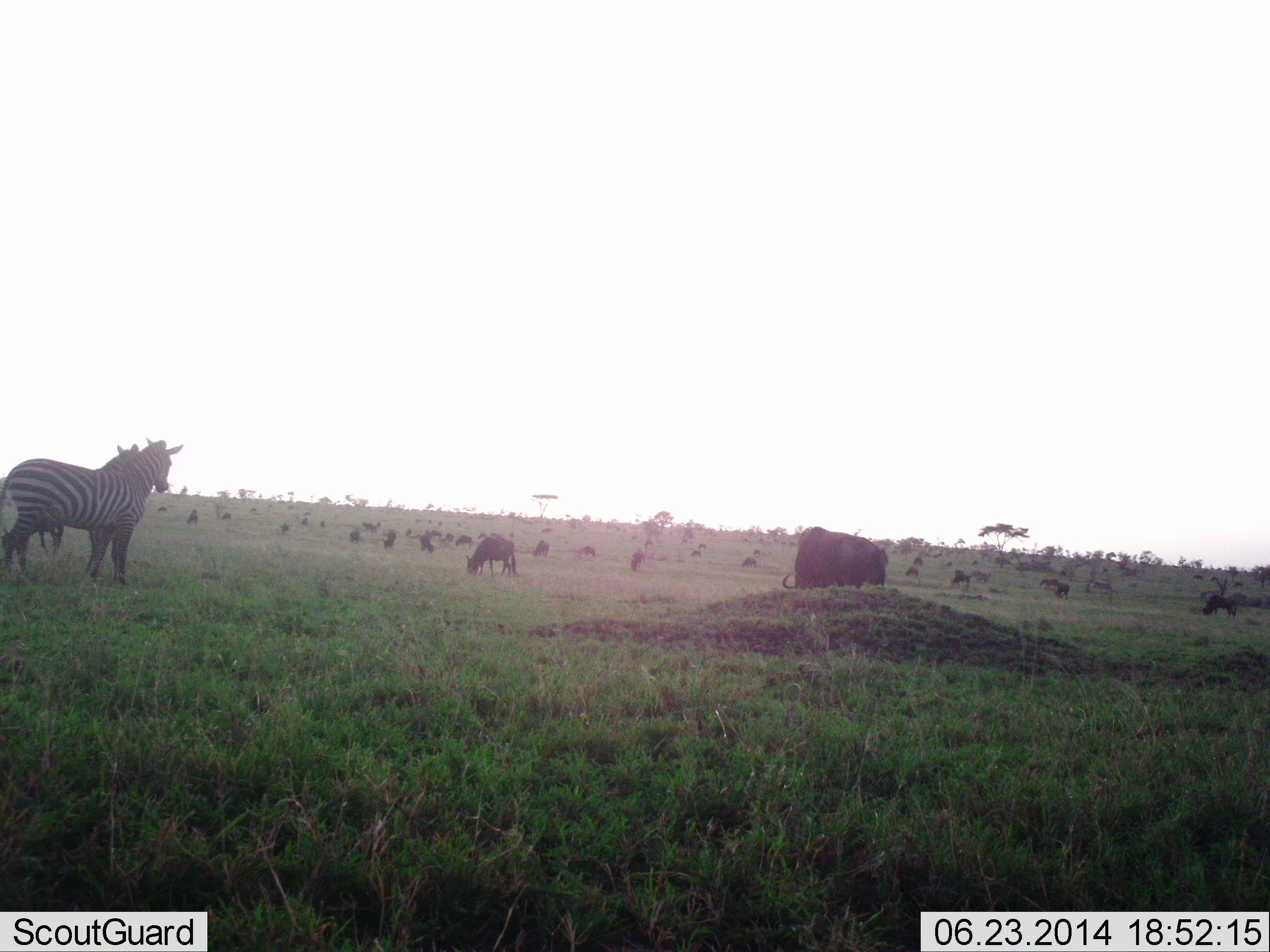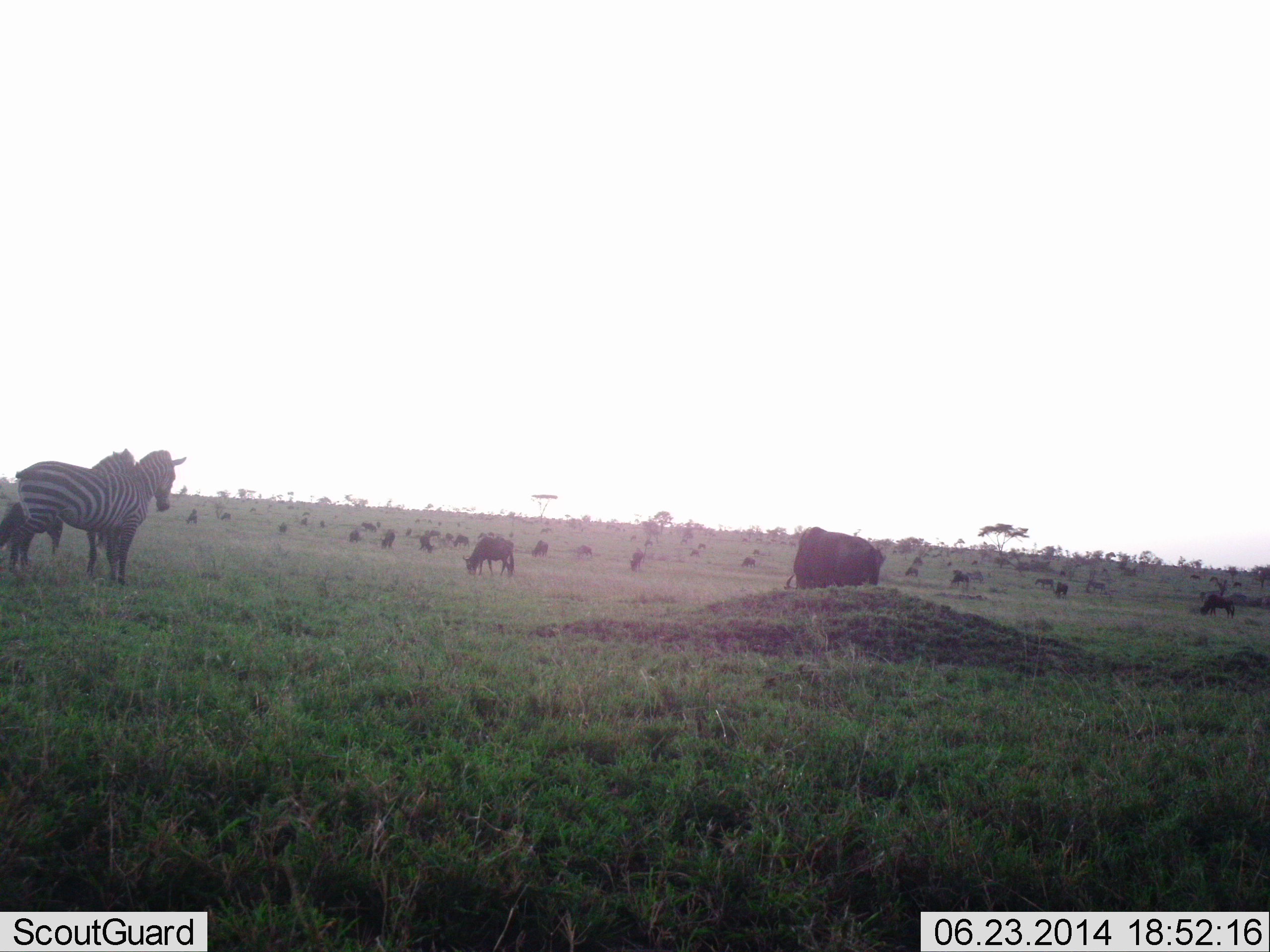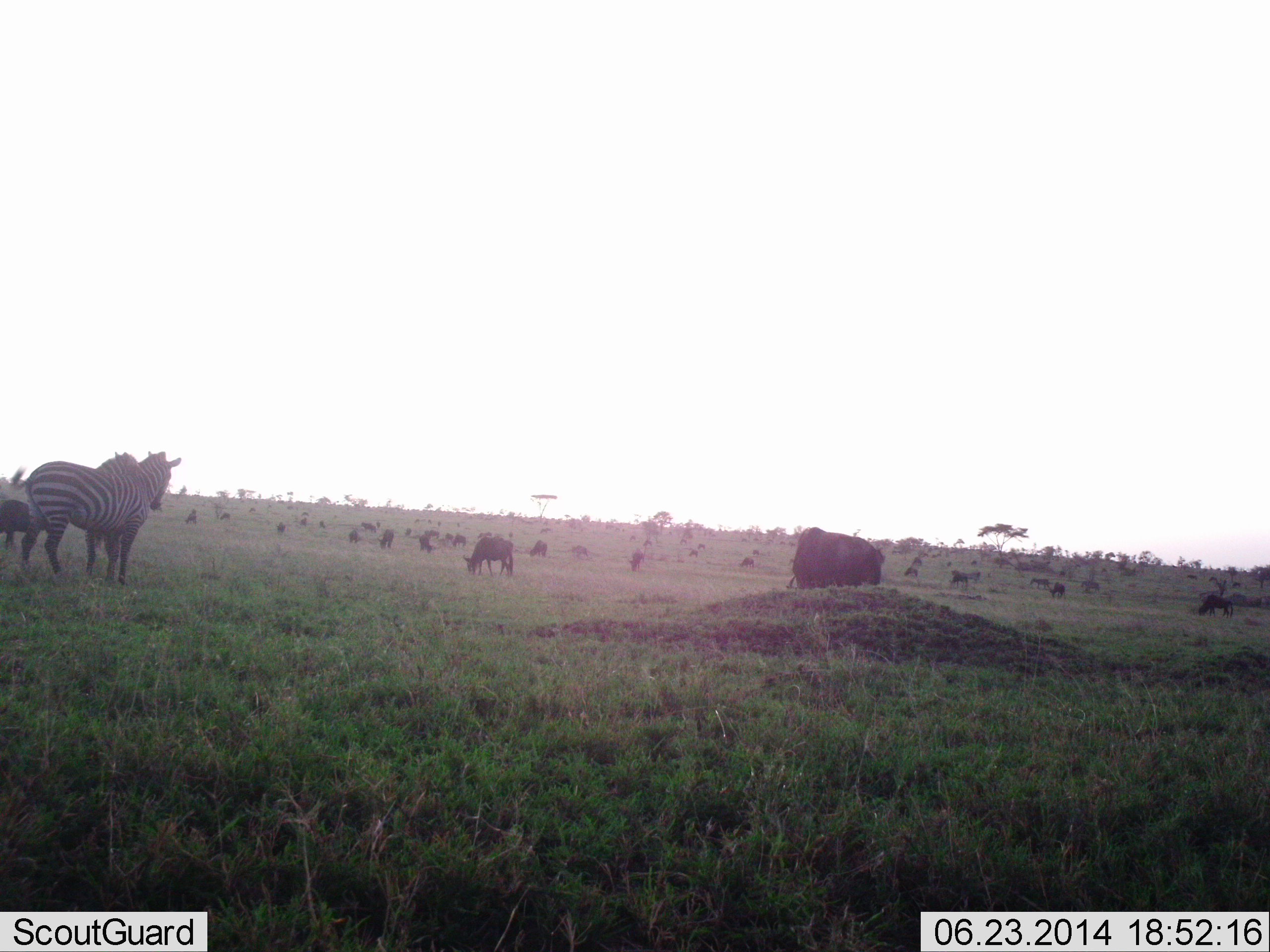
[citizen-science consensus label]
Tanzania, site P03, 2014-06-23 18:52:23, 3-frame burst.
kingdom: Animalia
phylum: Chordata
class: Mammalia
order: Artiodactyla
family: Bovidae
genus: Connochaetes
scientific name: Connochaetes taurinus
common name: blue wildebeest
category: wildebeest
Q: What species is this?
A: Wildebeest (blue wildebeest) (Connochaetes taurinus).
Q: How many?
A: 11-50.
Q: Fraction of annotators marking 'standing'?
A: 64%.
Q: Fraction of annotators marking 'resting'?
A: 0%.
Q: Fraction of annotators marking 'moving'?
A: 9%.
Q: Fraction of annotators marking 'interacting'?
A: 0%.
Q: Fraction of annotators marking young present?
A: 0%.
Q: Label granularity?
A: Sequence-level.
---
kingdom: Animalia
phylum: Chordata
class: Mammalia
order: Perissodactyla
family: Equidae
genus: Equus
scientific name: Equus quagga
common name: plains zebra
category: zebra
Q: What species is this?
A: Zebra (plains zebra) (Equus quagga).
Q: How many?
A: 2.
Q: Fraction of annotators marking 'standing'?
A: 100%.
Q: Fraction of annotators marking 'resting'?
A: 0%.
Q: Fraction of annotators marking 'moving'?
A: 0%.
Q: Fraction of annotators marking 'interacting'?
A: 7%.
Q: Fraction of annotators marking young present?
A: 0%.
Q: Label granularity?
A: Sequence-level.